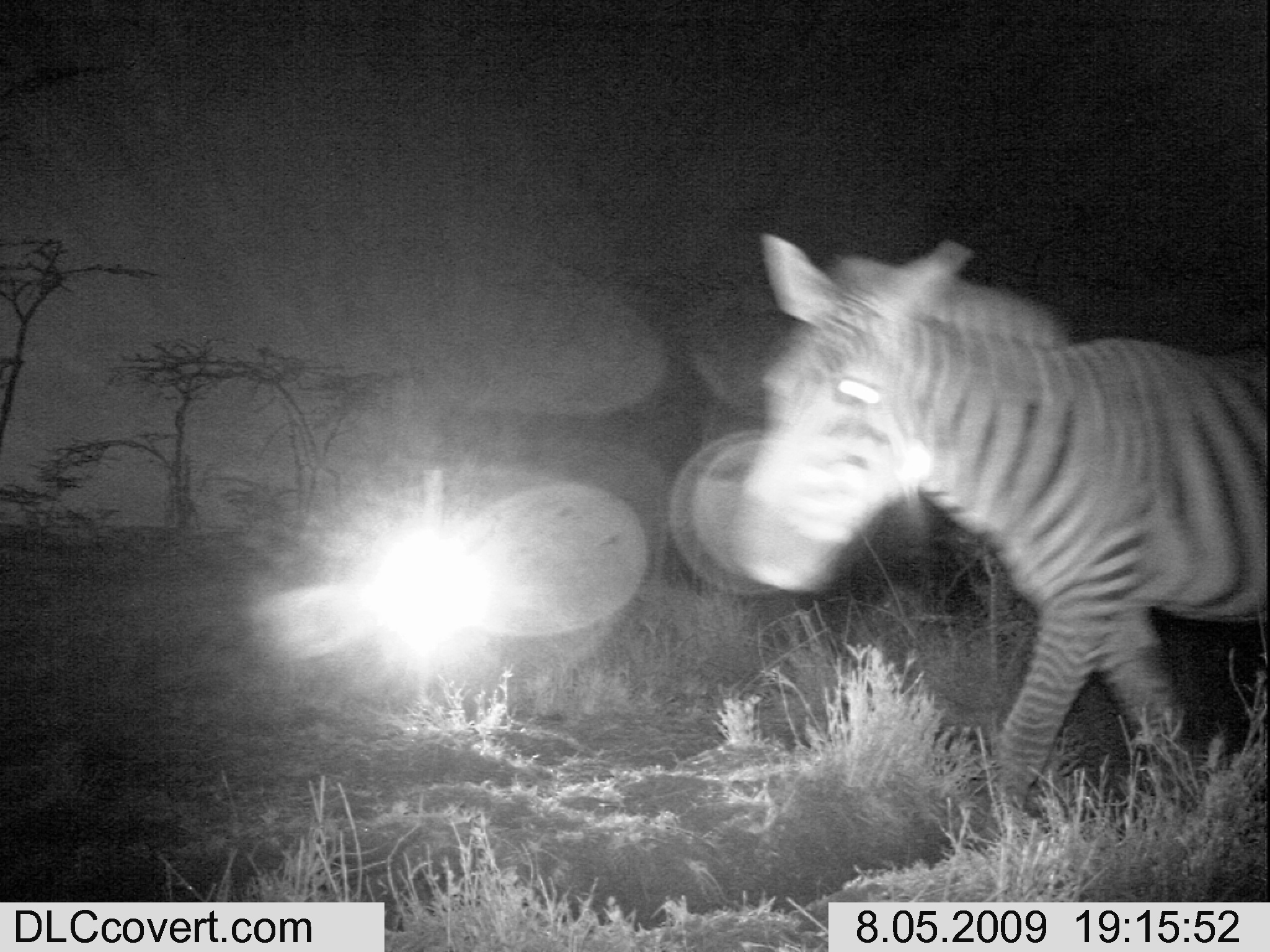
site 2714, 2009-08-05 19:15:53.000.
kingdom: Animalia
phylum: Chordata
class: Mammalia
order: Perissodactyla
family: Equidae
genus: Equus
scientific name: Equus quagga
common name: plains zebra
Equus quagga (plains zebra), count 1.